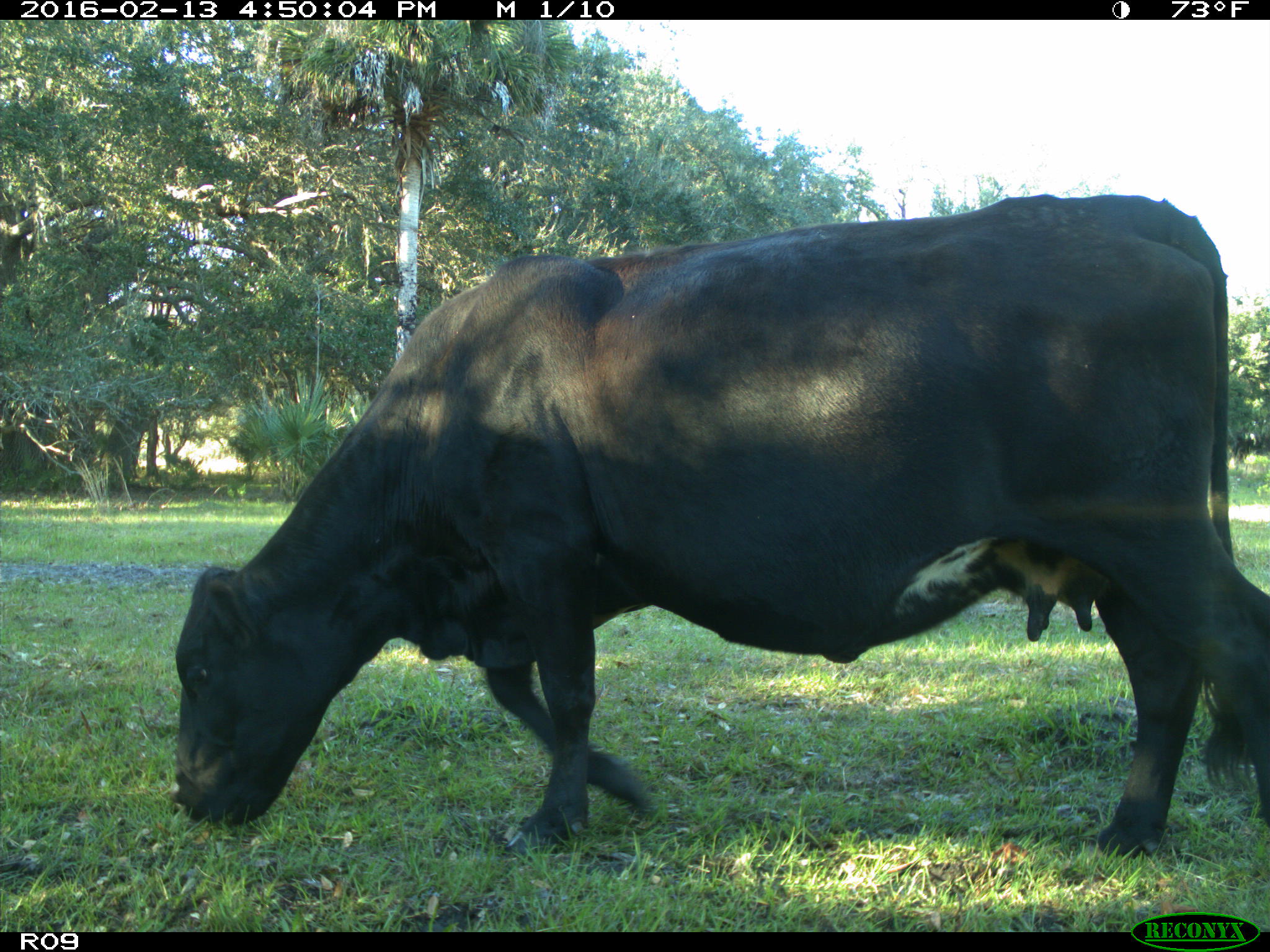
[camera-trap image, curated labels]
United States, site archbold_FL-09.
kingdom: Animalia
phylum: Chordata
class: Mammalia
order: Artiodactyla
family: Bovidae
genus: Bos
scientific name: Bos taurus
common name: domestic cow